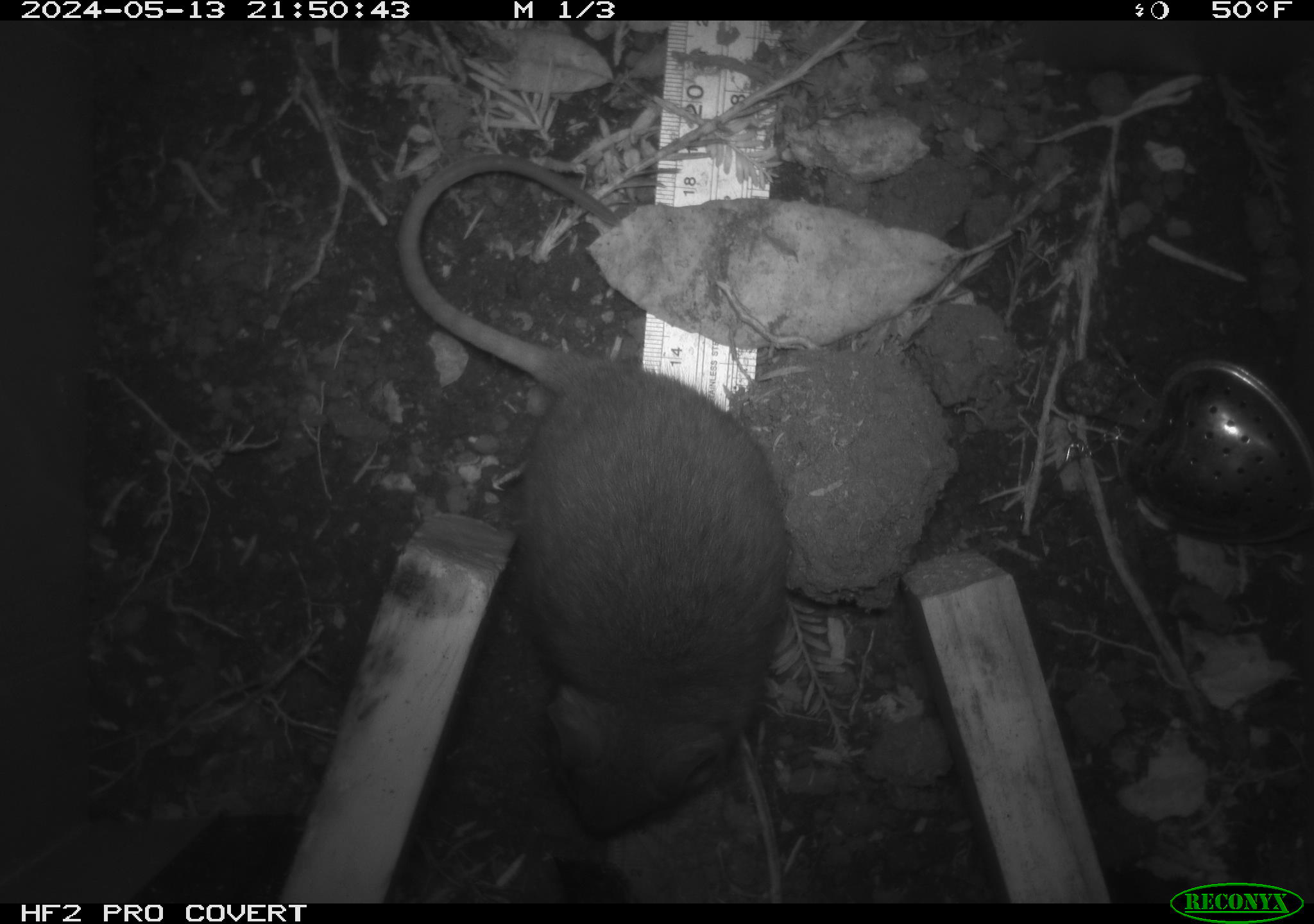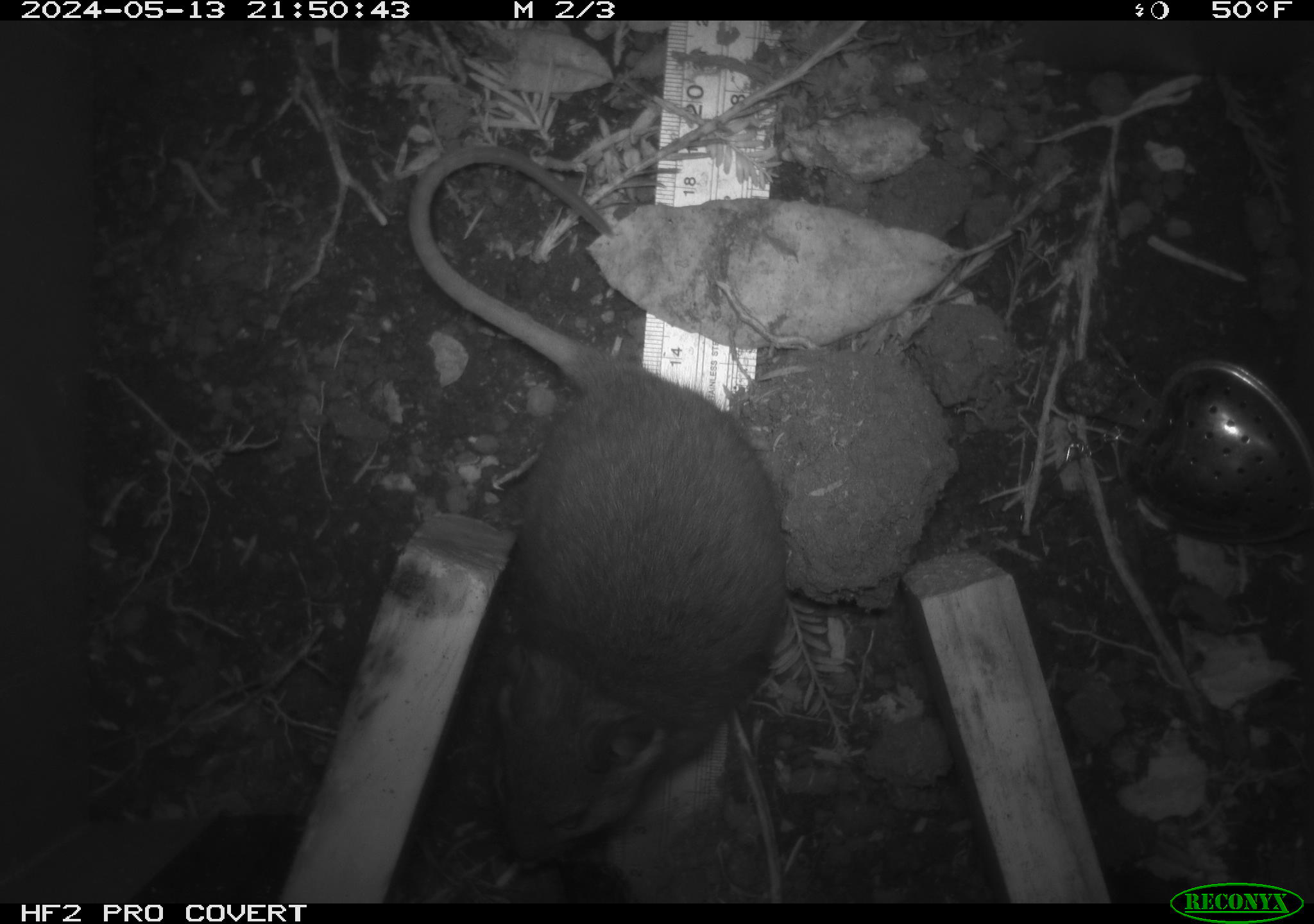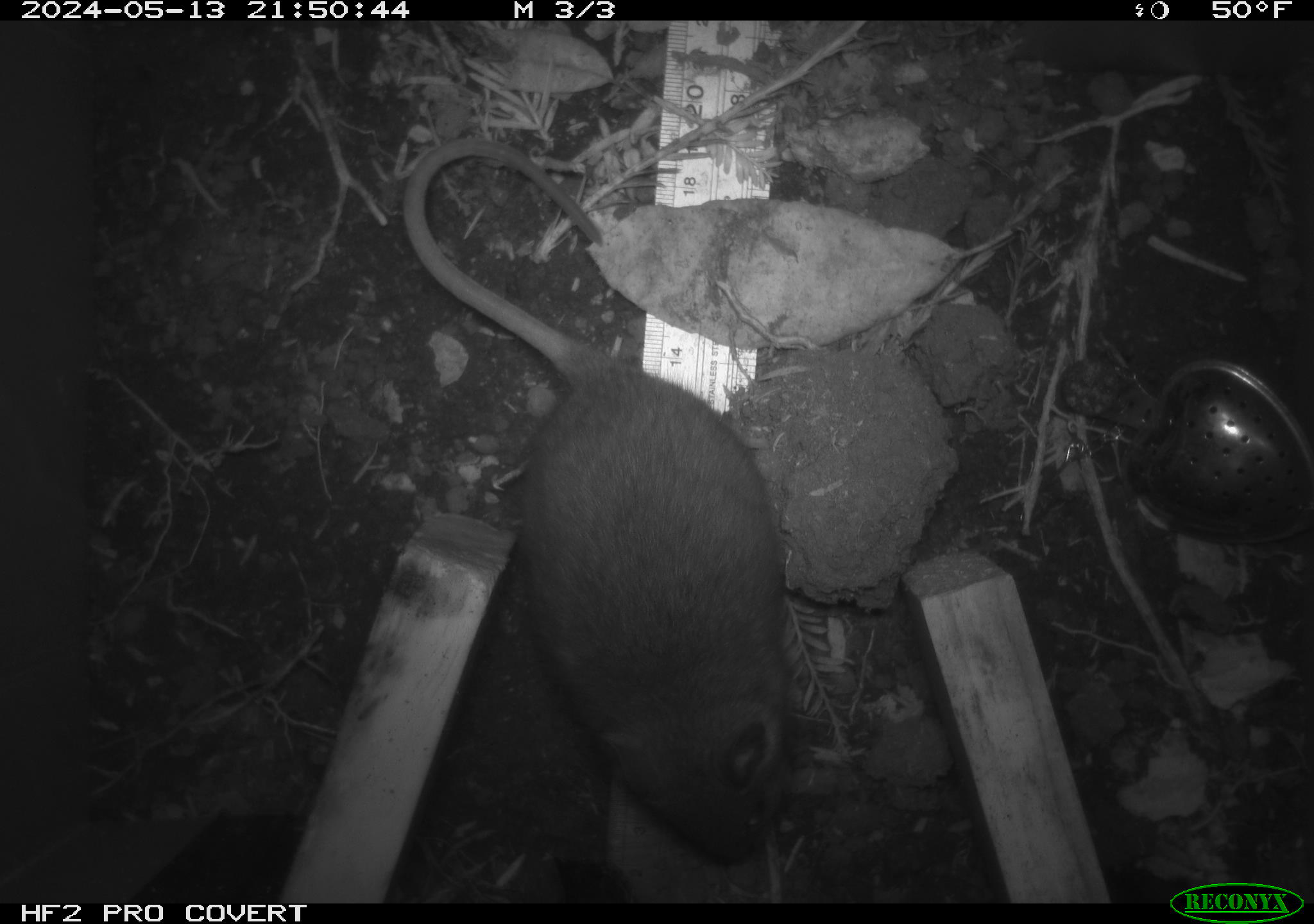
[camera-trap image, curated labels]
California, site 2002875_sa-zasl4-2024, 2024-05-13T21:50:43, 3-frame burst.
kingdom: Animalia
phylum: Chordata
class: Mammalia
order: Rodentia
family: Cricetidae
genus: Neotoma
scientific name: Neotoma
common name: pack rat or woodrat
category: neotoma species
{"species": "neotoma species (pack rat or woodrat) (Neotoma)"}